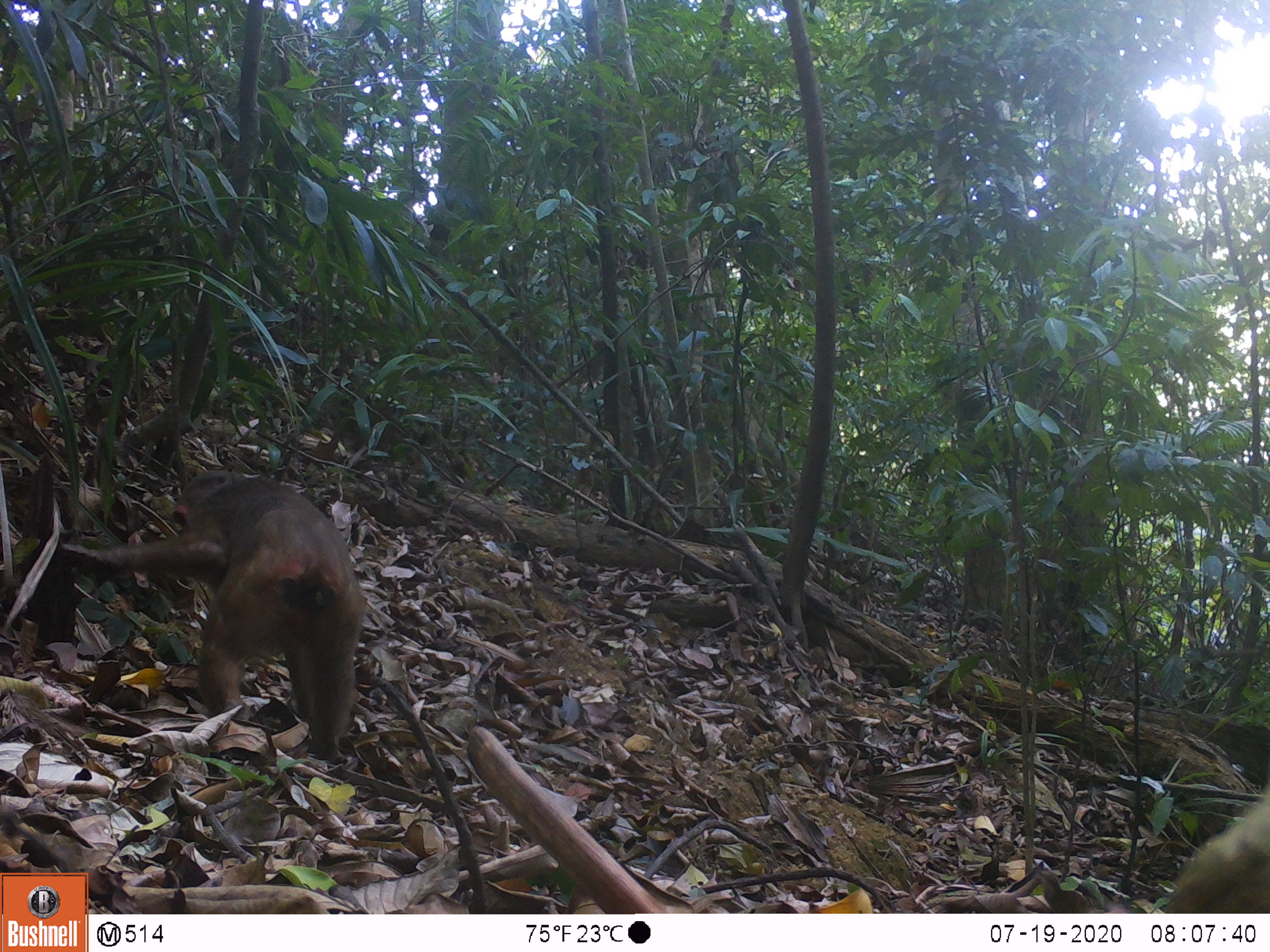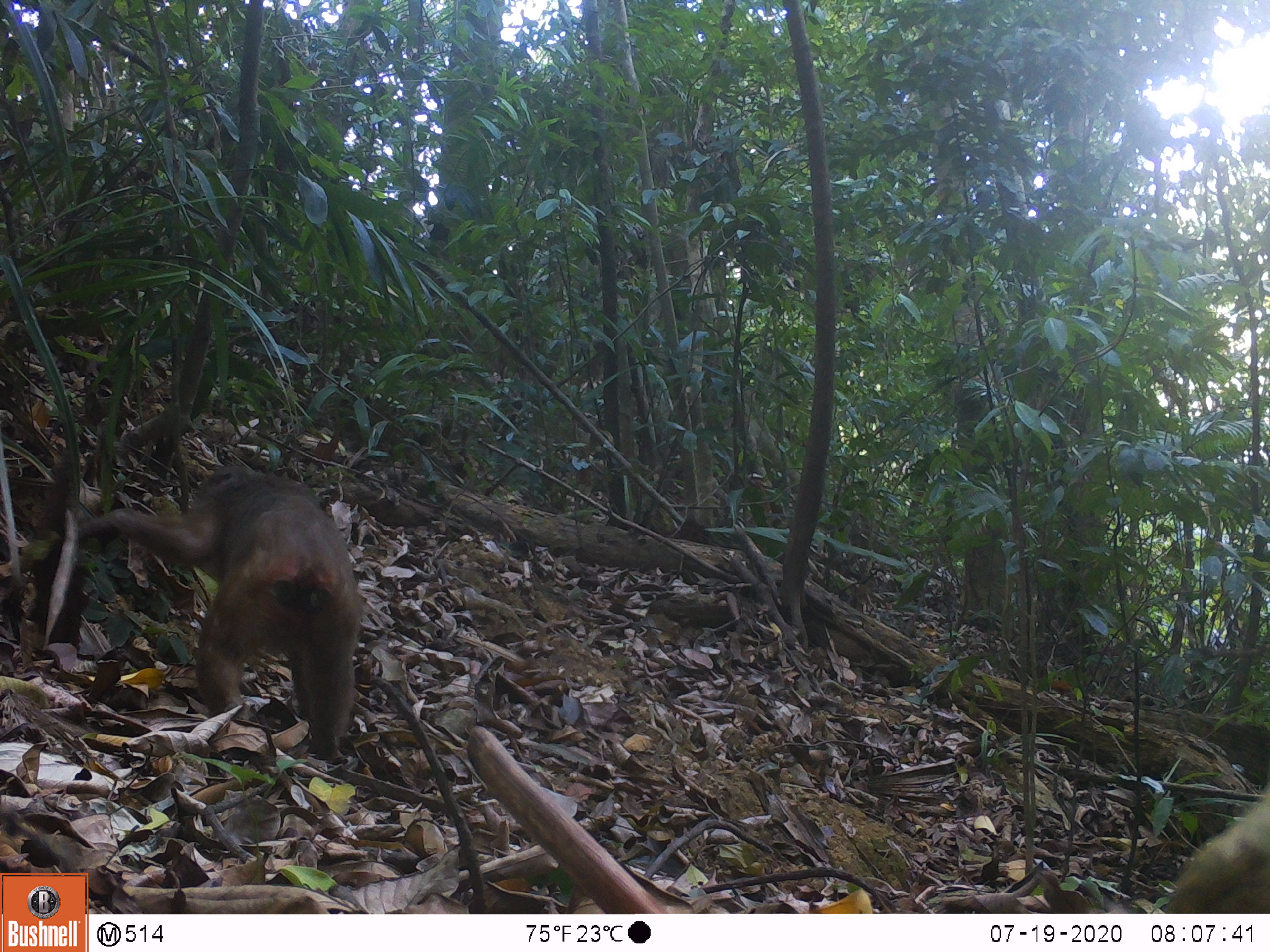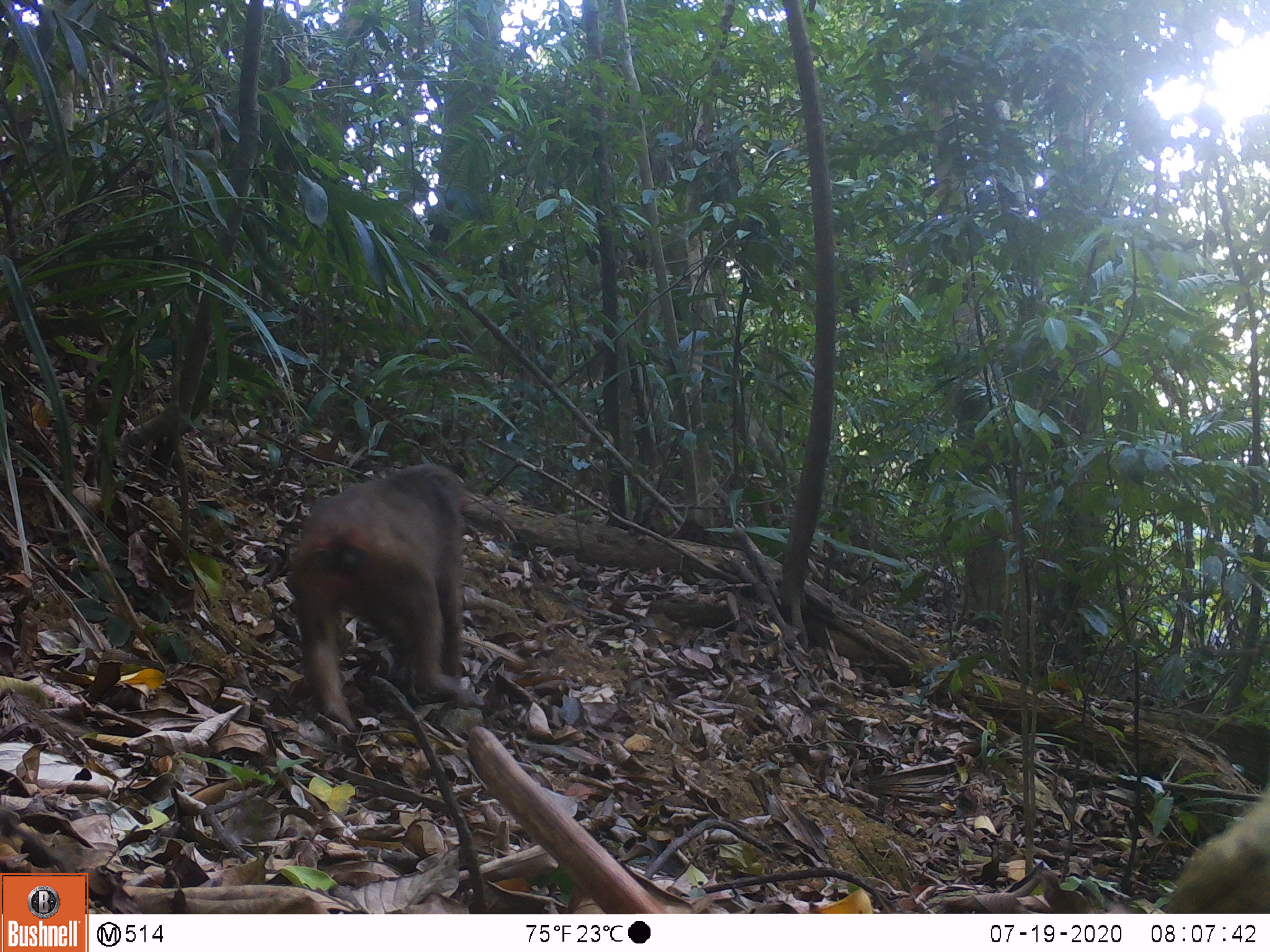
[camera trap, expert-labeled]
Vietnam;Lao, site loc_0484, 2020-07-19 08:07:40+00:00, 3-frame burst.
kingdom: Animalia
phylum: Chordata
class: Mammalia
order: Primates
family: Cercopithecidae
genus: Macaca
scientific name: Macaca arctoides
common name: stump-tailed macaque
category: stump tailed macaque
Stump tailed macaque (stump-tailed macaque) (Macaca arctoides). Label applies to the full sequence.